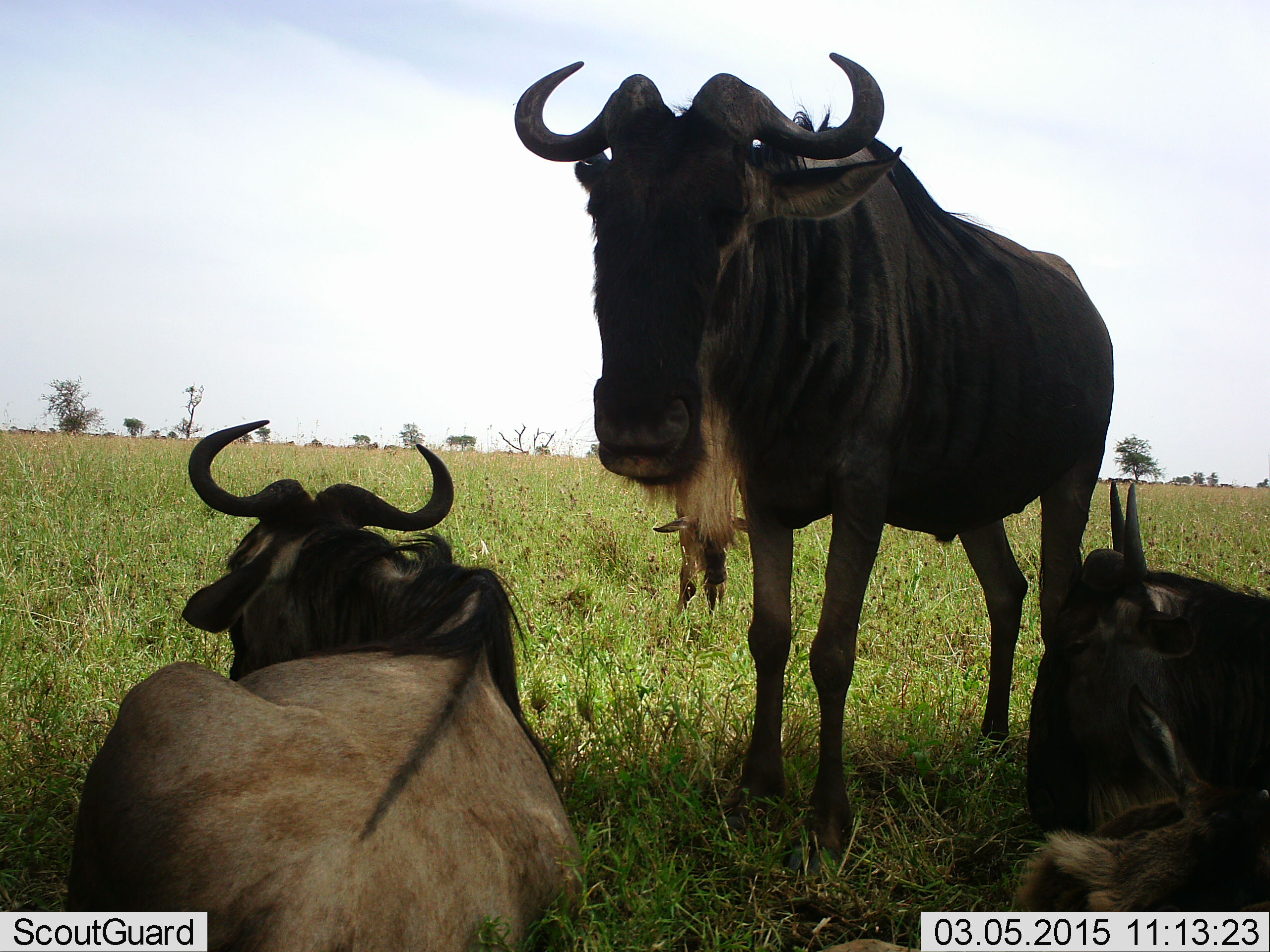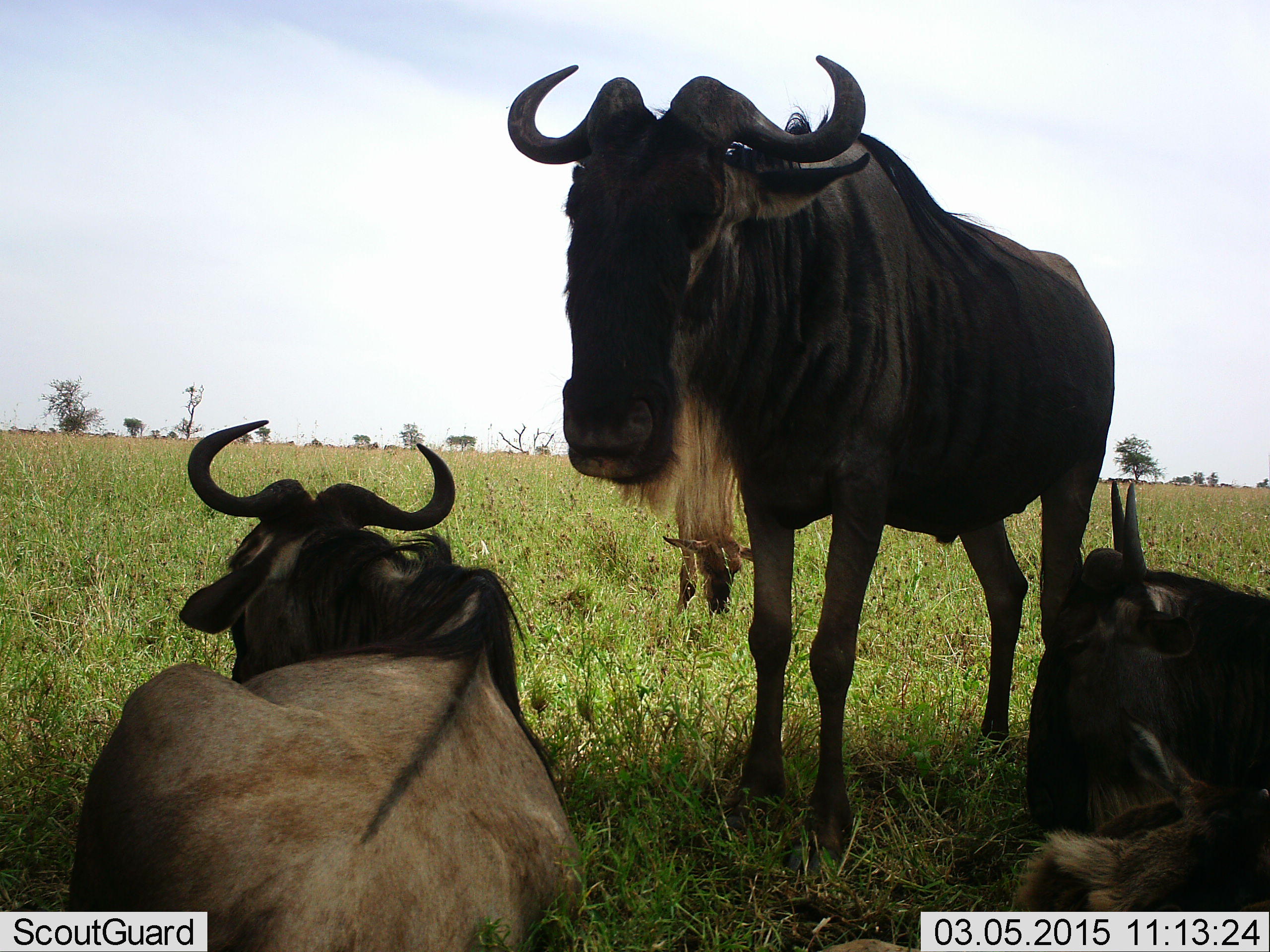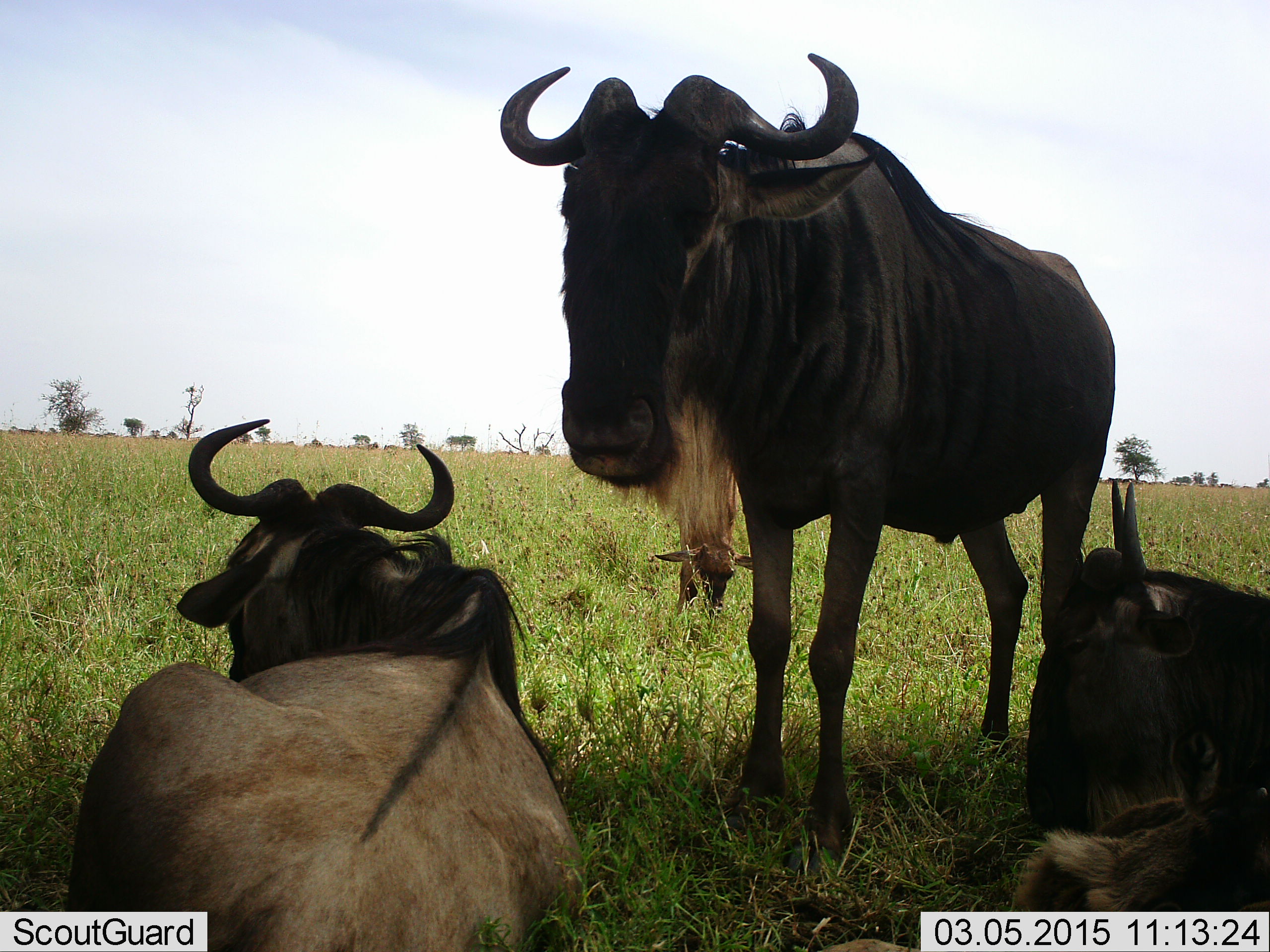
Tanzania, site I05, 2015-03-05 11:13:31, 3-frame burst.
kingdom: Animalia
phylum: Chordata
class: Mammalia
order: Artiodactyla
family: Bovidae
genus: Connochaetes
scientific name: Connochaetes taurinus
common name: blue wildebeest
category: wildebeest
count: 4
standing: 80%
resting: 100%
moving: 0%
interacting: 20%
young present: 30%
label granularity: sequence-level